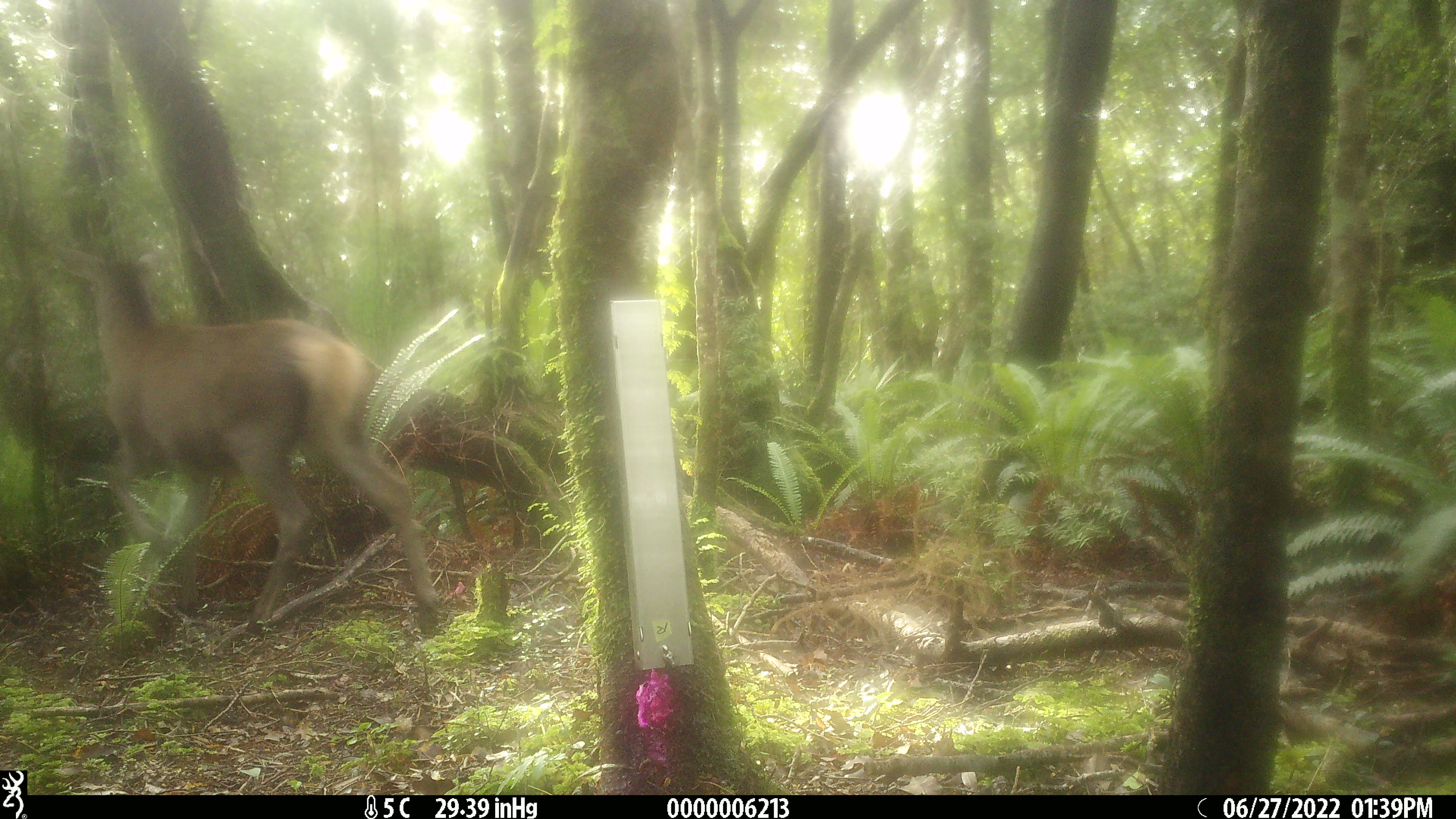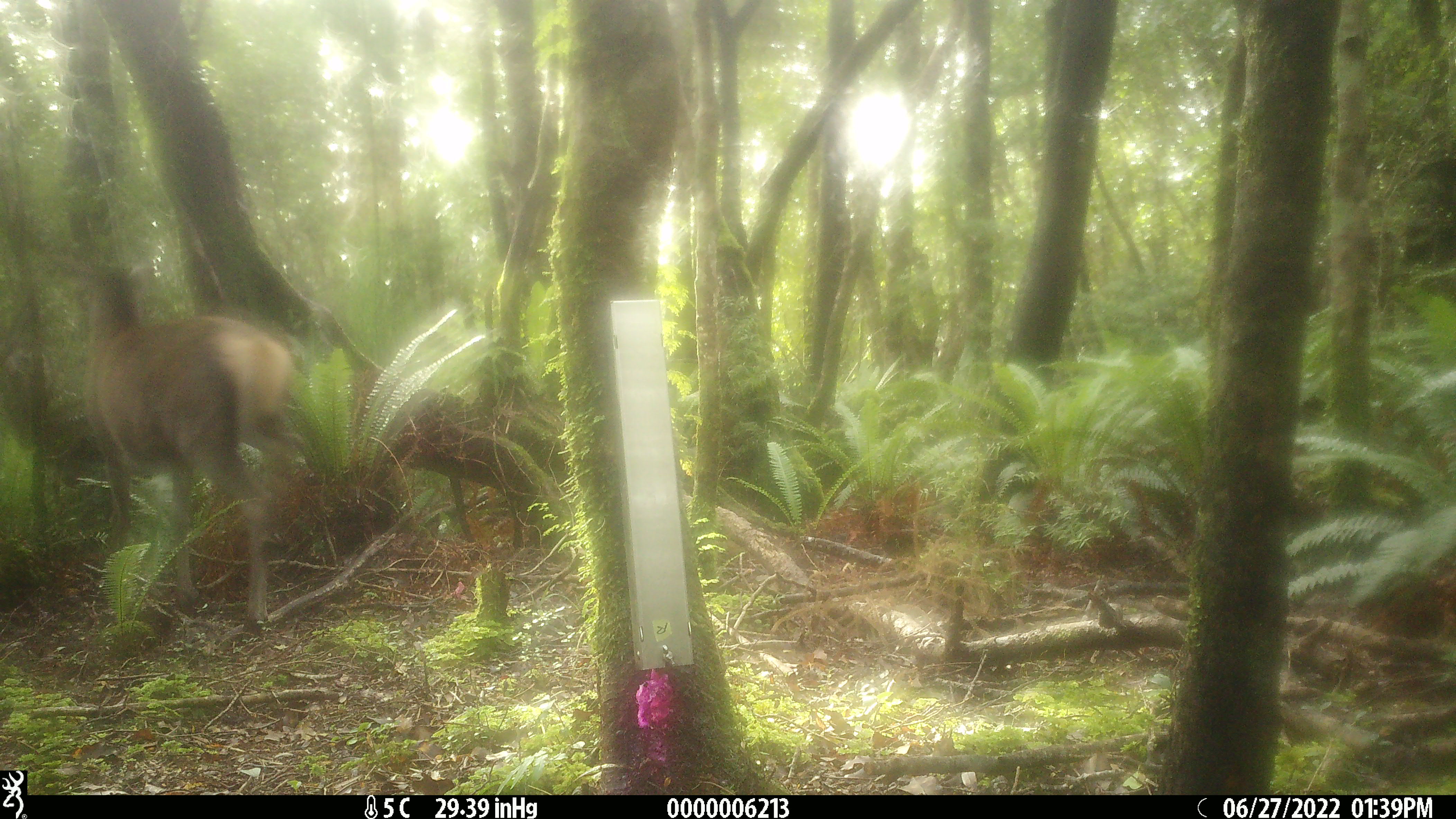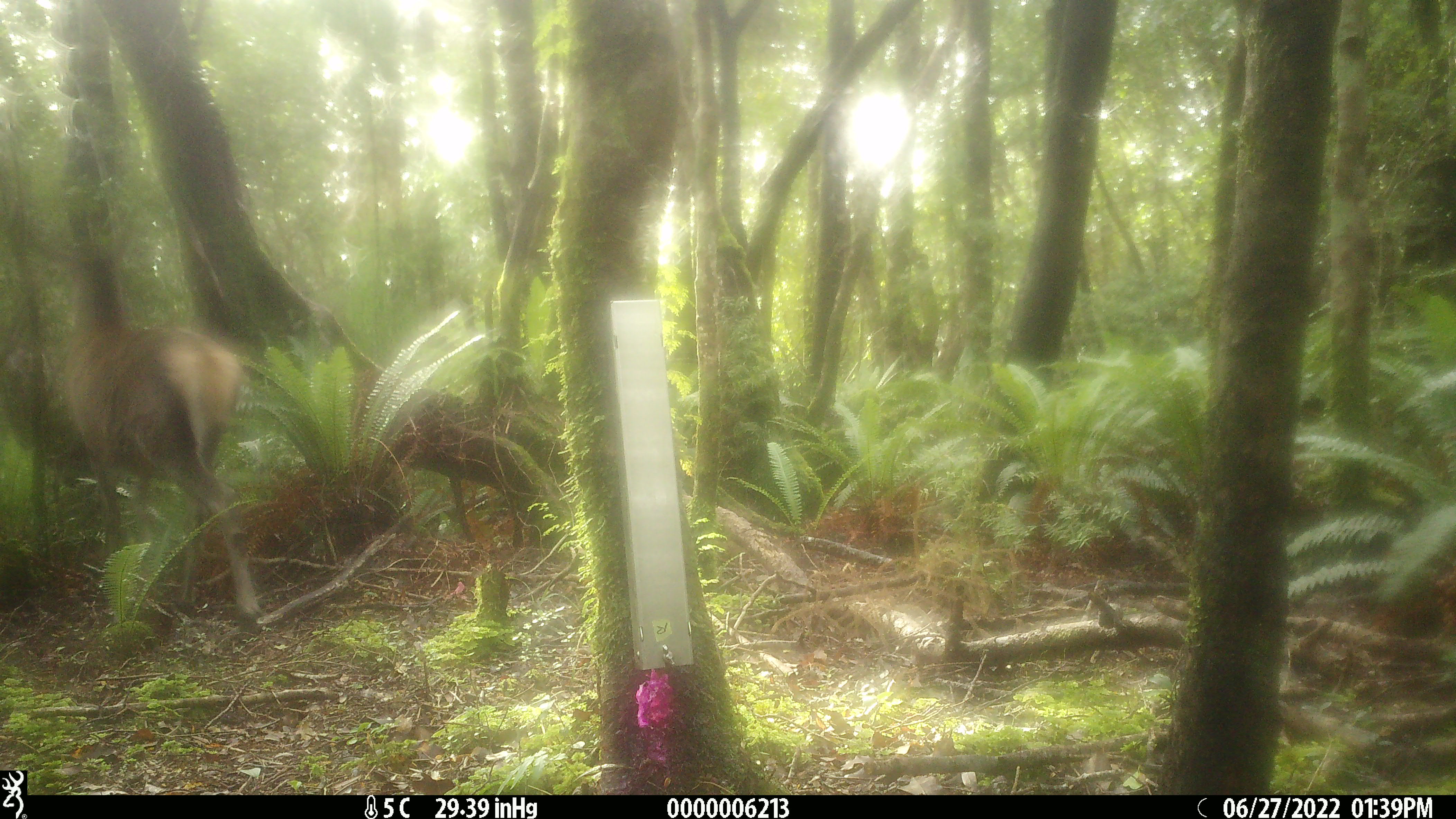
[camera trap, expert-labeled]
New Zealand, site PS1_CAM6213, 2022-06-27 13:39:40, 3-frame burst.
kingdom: Animalia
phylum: Chordata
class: Mammalia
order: Artiodactyla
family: Cervidae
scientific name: Cervidae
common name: deer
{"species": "deer (Cervidae)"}